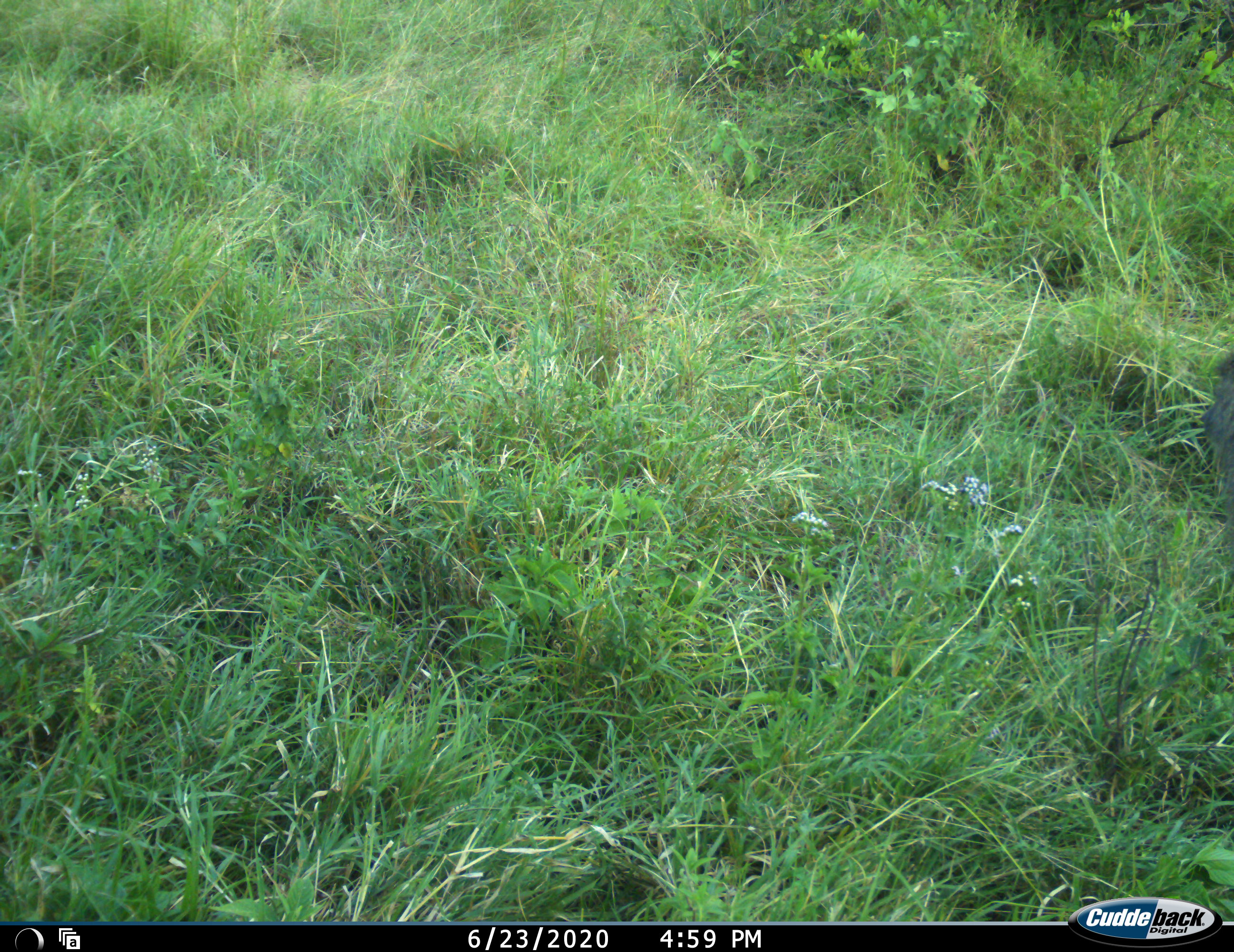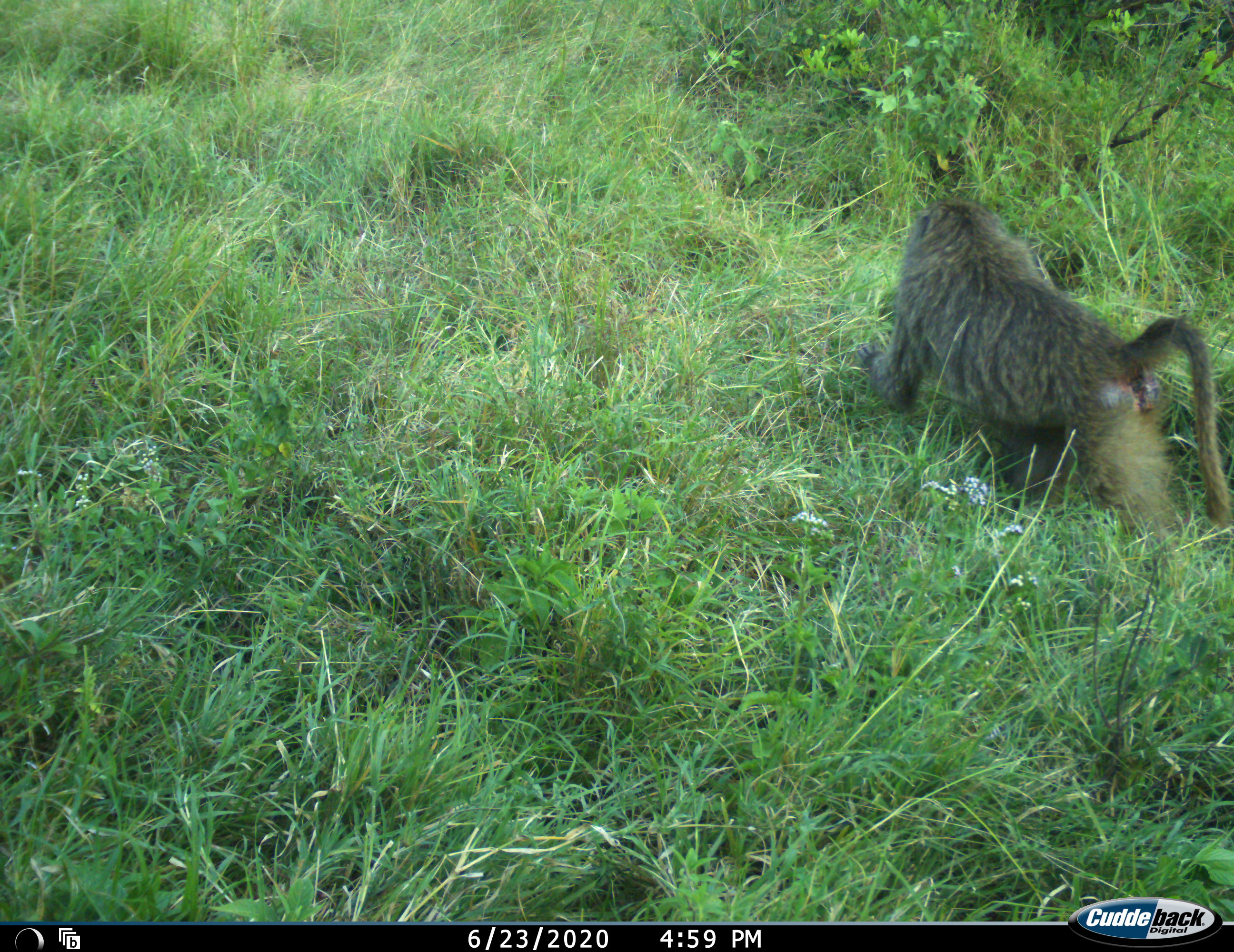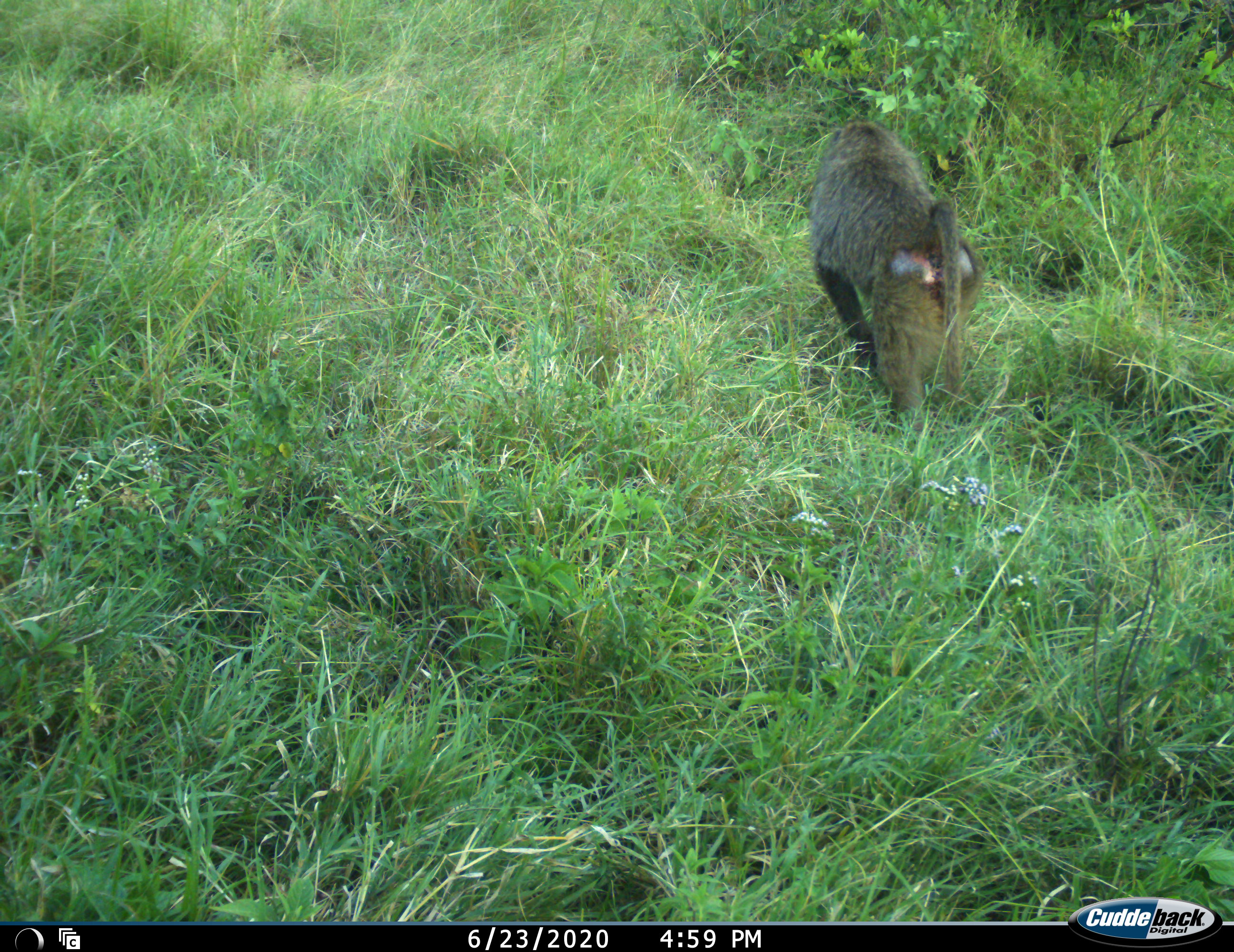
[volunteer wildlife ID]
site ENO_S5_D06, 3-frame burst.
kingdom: Animalia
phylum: Chordata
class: Mammalia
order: Primates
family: Cercopithecidae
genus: Papio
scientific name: Papio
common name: baboon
Baboon (Papio), count 1. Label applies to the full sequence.